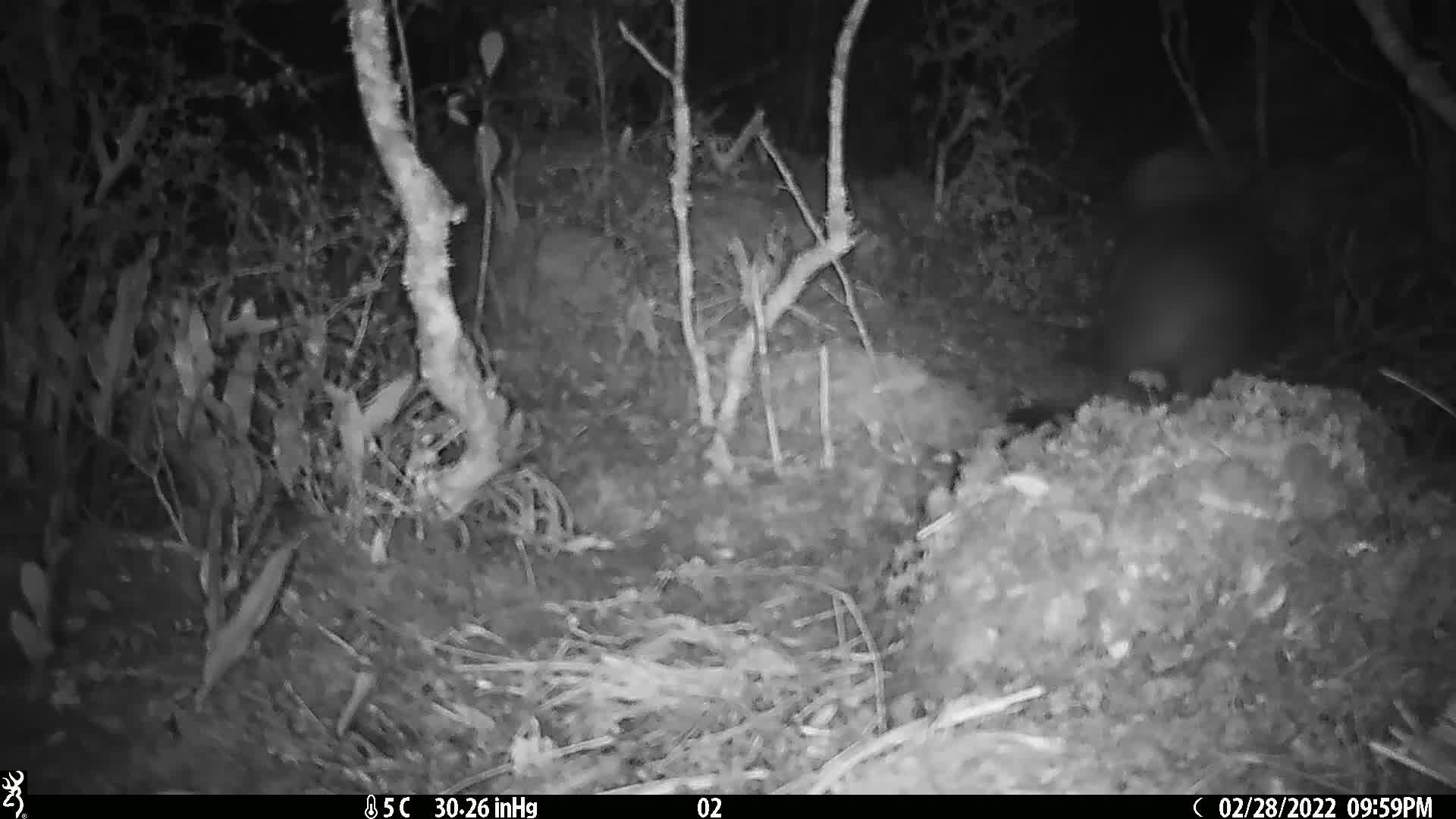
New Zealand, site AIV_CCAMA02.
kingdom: Animalia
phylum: Chordata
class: Mammalia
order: Carnivora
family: Otariidae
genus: Phocarctos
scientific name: Phocarctos hookeri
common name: new zealand sea lion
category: sealion